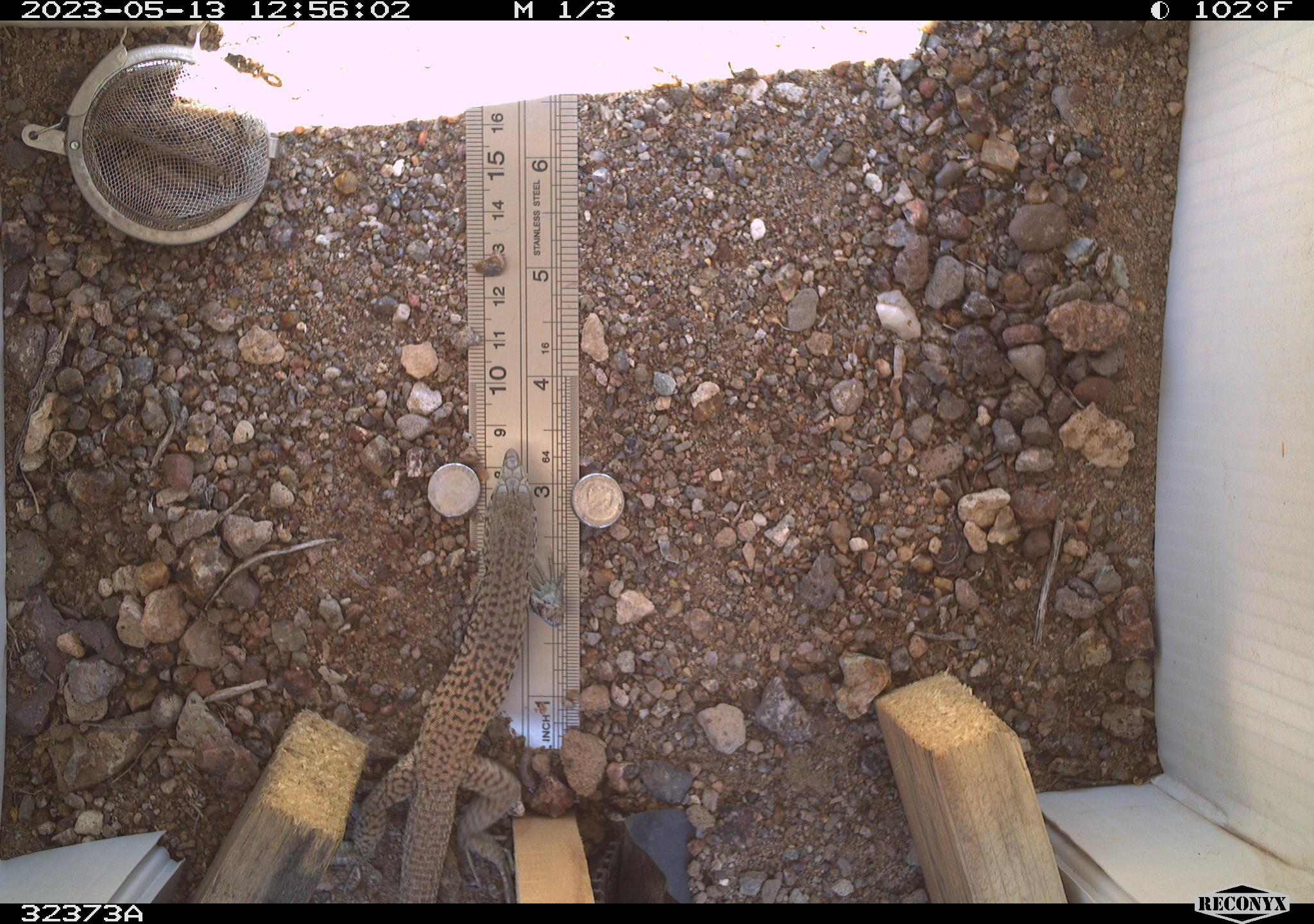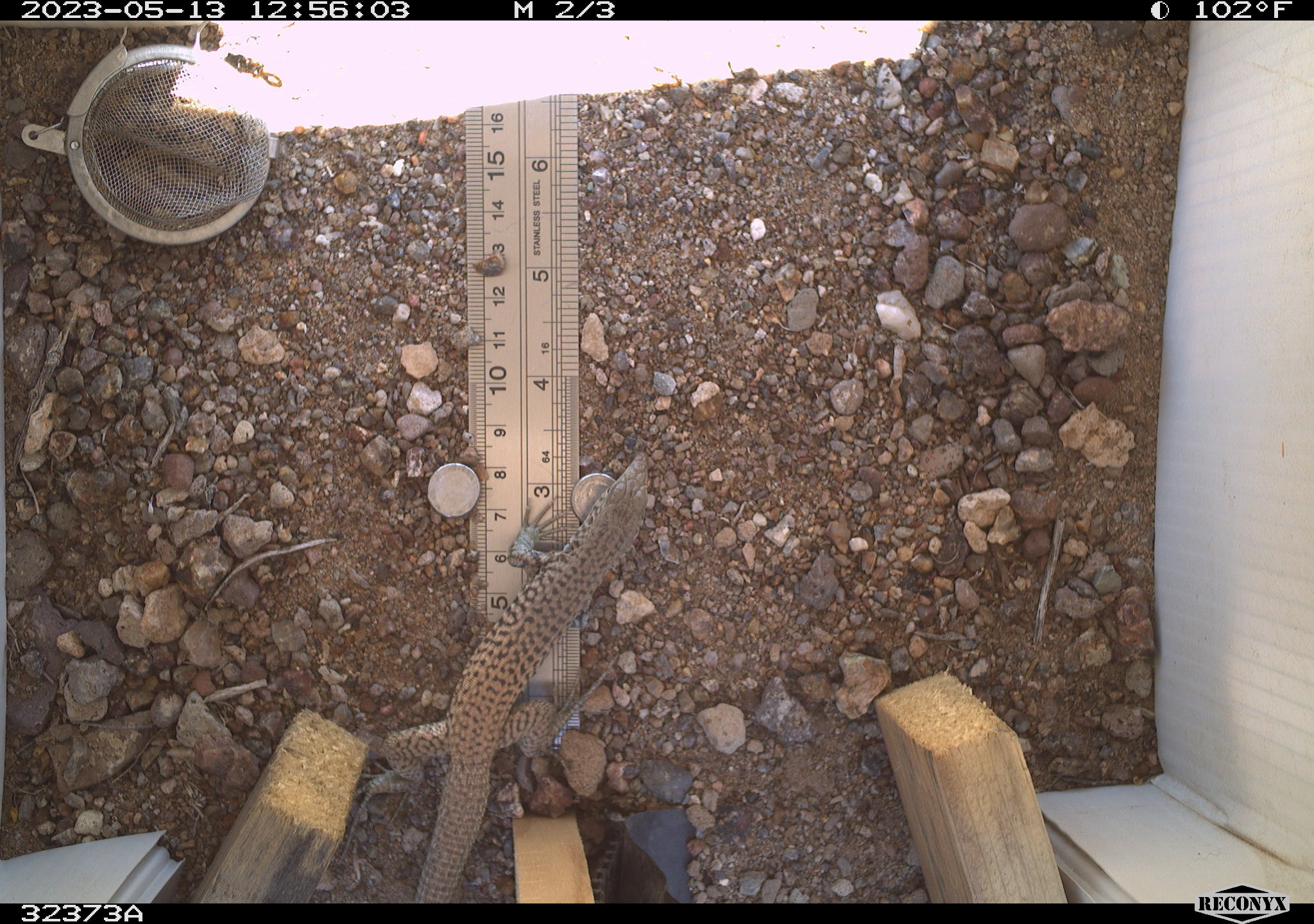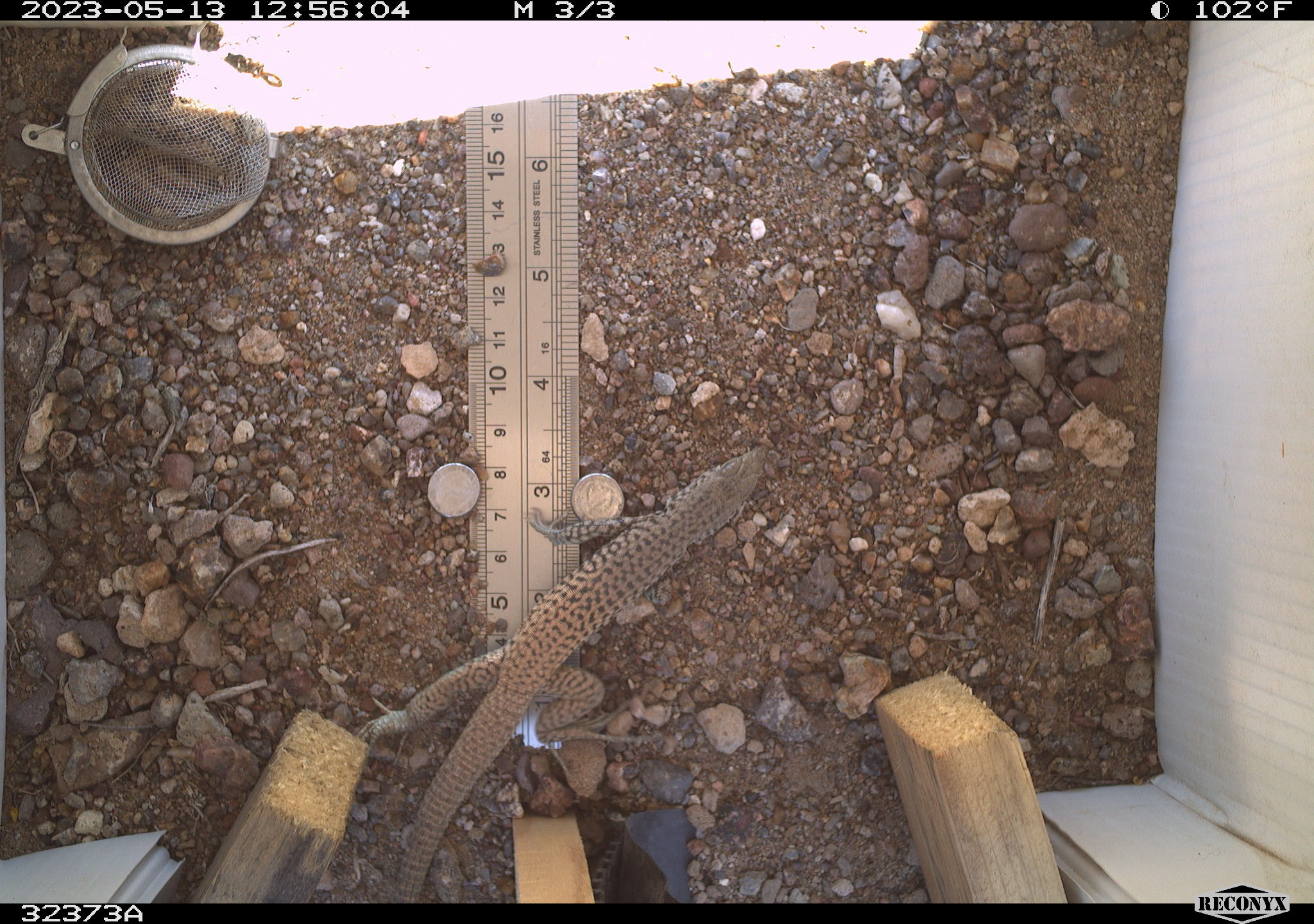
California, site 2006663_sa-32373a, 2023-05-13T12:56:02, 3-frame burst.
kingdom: Animalia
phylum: Chordata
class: Reptilia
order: Squamata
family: Teiidae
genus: Aspidoscelis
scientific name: Aspidoscelis tigris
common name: western whiptail